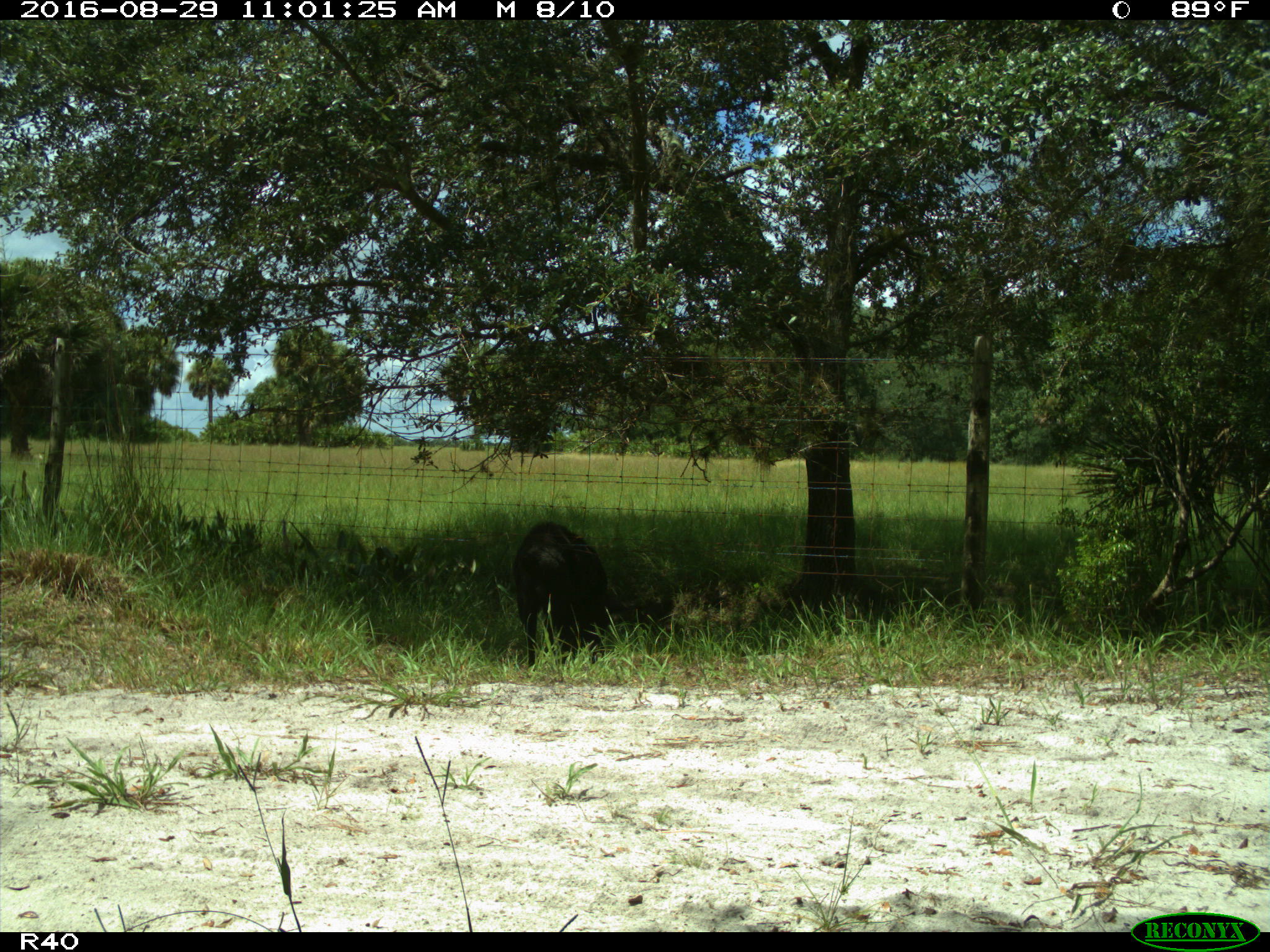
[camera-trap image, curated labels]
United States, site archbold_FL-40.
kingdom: Animalia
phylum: Chordata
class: Mammalia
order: Artiodactyla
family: Suidae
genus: Sus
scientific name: Sus scrofa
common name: wild boar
Sus scrofa (wild boar).